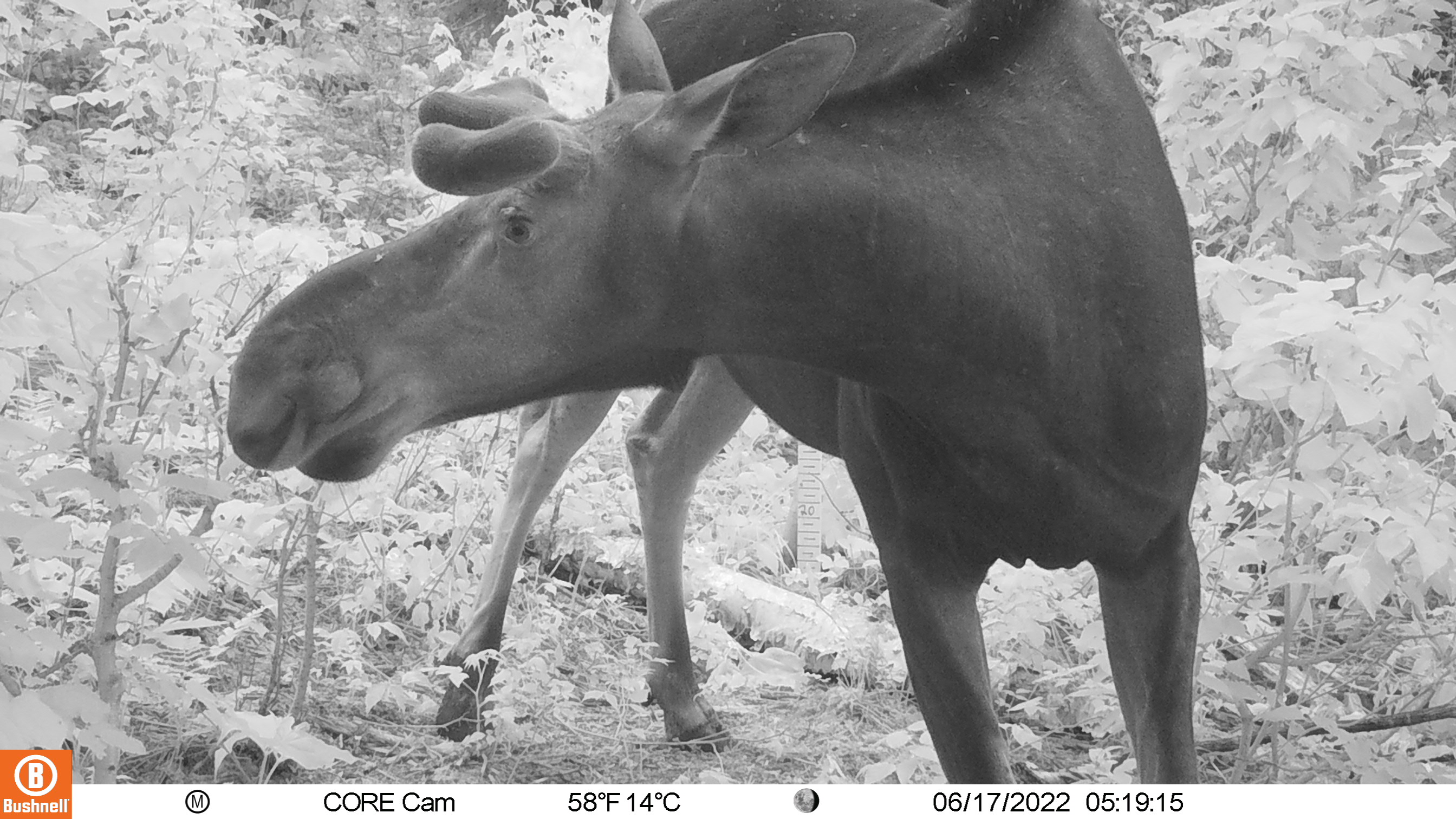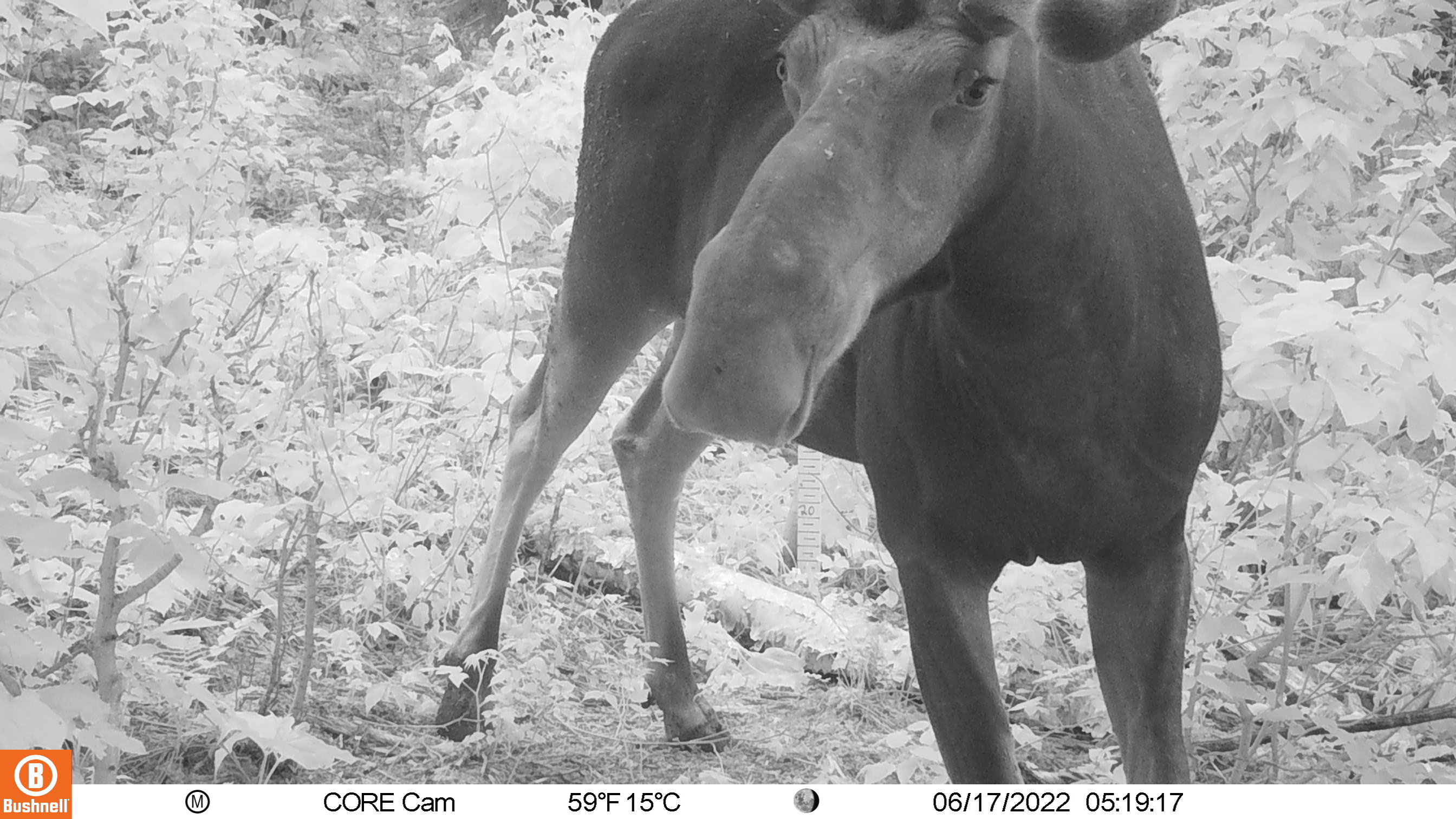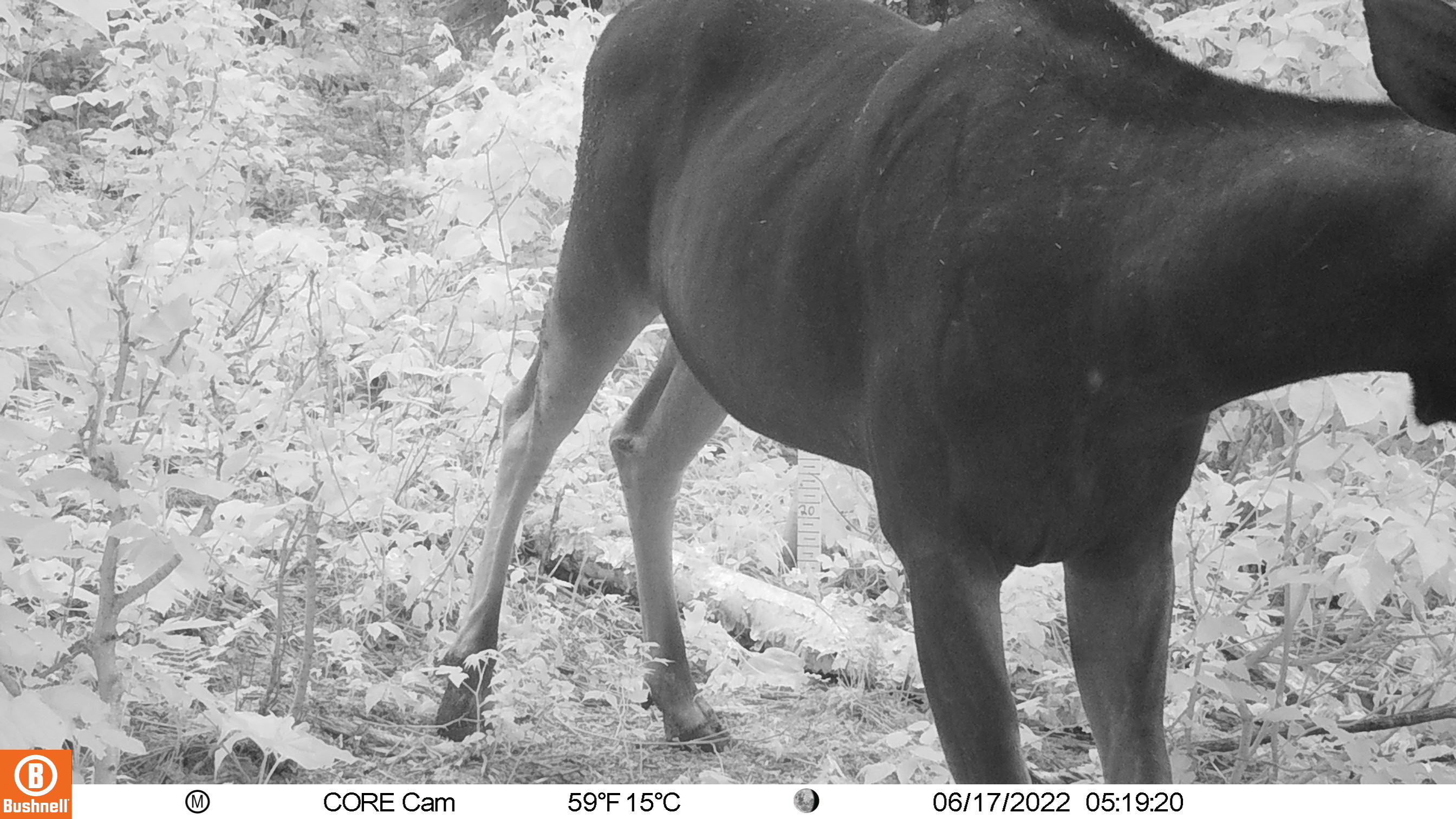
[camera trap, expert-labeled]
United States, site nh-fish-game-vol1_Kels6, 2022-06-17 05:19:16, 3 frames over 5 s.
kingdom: Animalia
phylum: Chordata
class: Mammalia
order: Artiodactyla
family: Cervidae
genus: Alces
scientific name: Alces alces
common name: moose